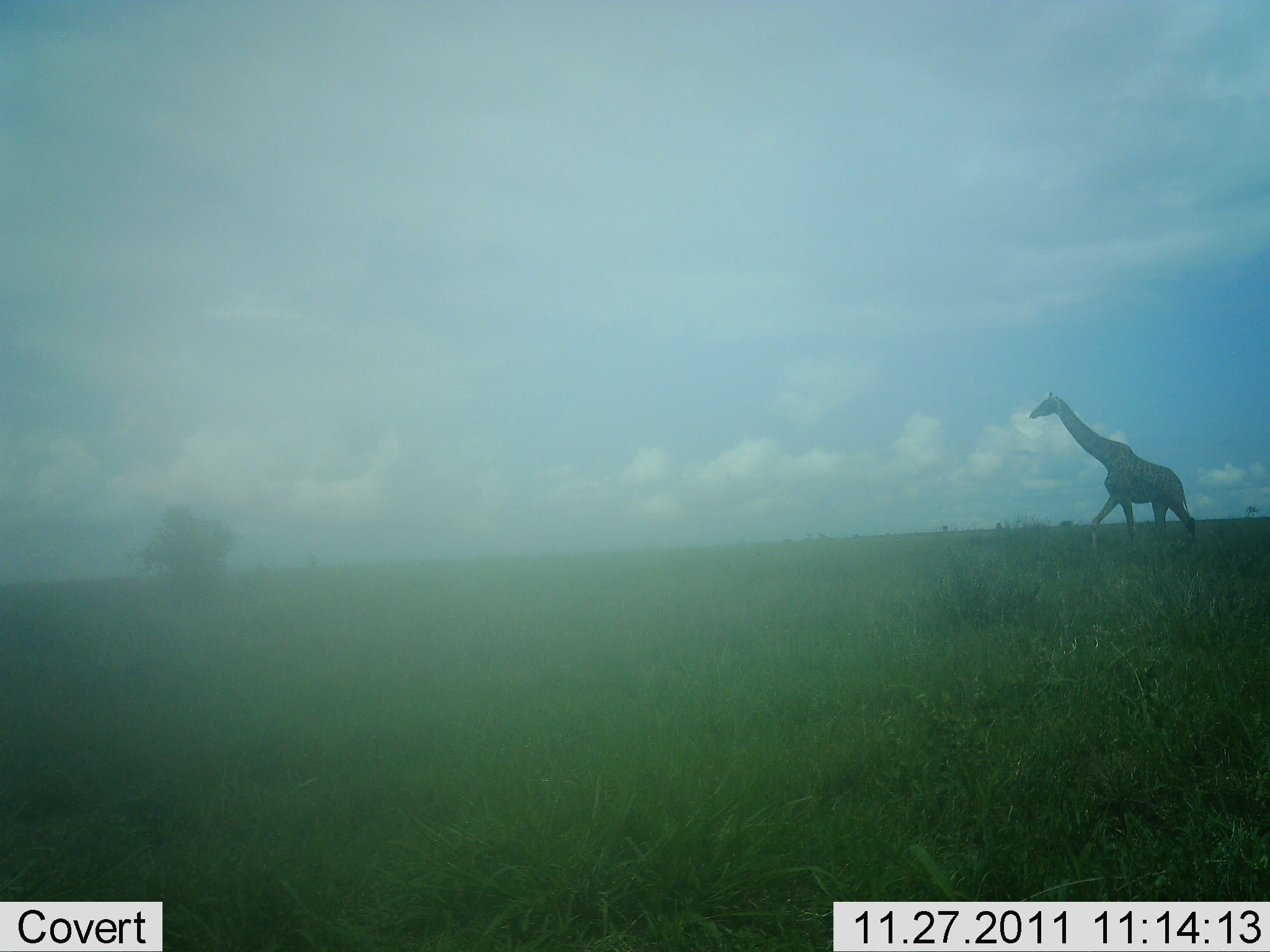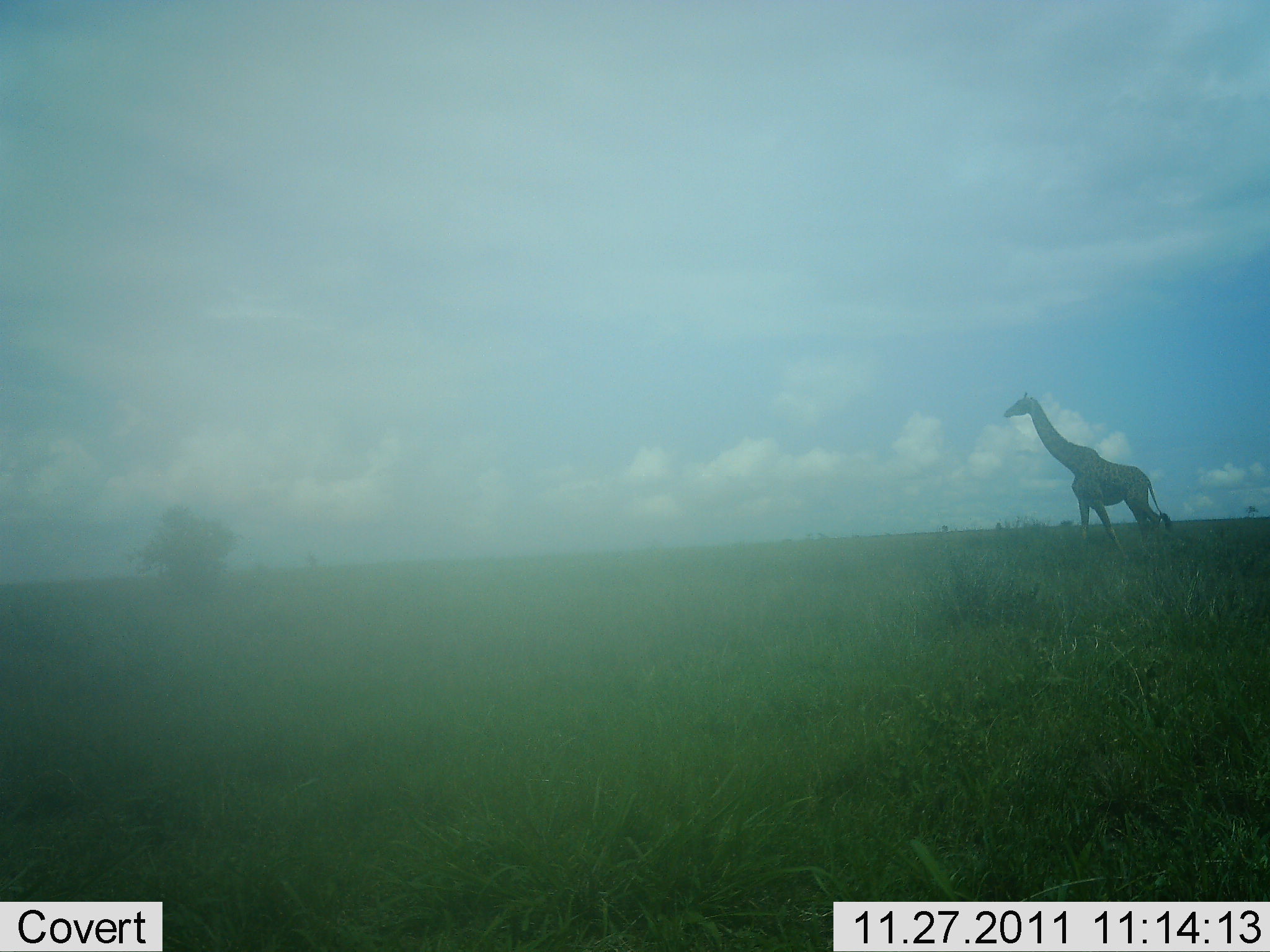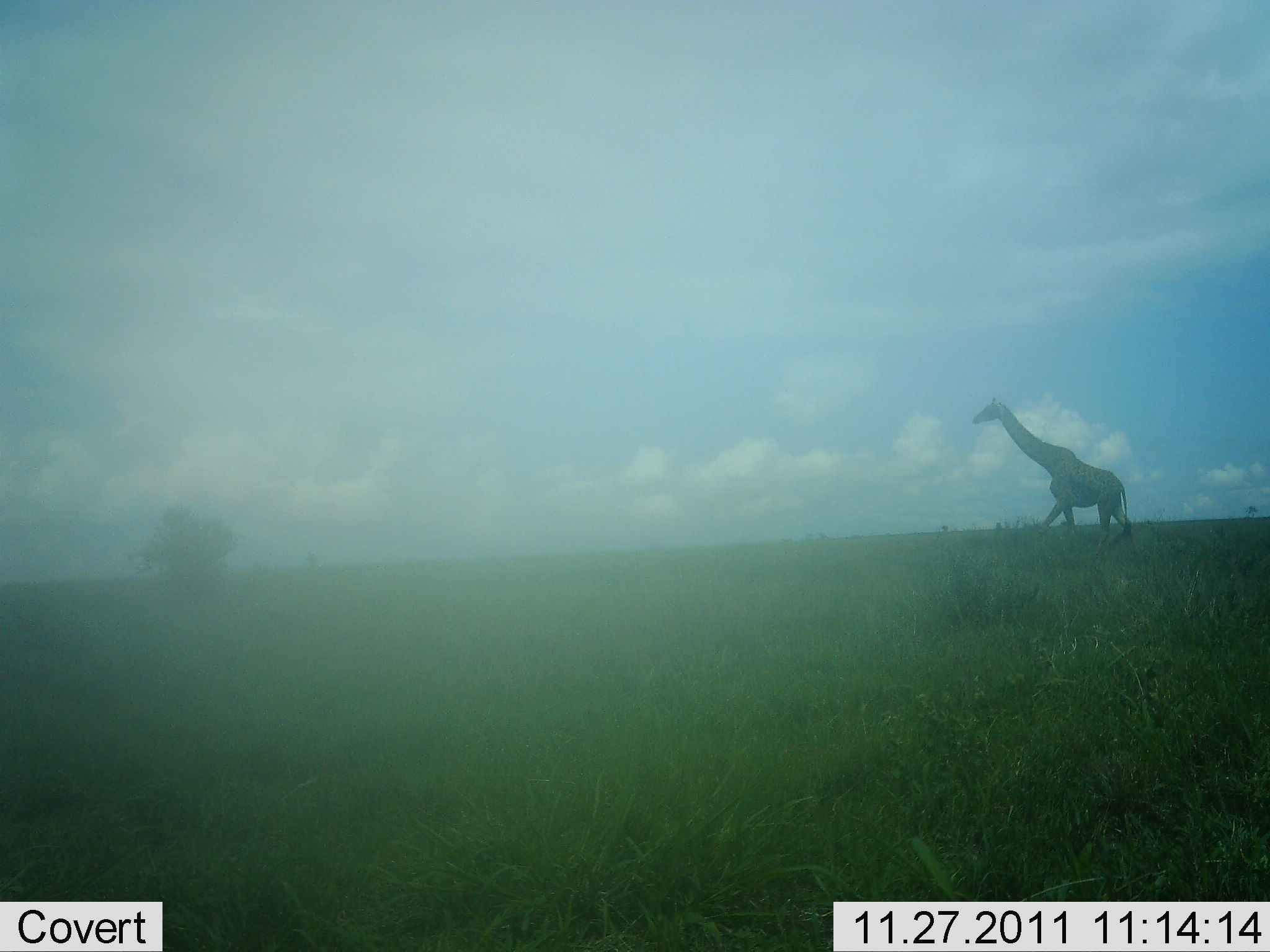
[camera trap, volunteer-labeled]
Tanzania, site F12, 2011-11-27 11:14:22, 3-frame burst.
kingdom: Animalia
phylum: Chordata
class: Mammalia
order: Artiodactyla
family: Giraffidae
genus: Giraffa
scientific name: Giraffa camelopardalis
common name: giraffe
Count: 1.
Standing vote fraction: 15%.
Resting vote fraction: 0%.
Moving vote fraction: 85%.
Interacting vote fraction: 0%.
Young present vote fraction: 0%.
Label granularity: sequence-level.